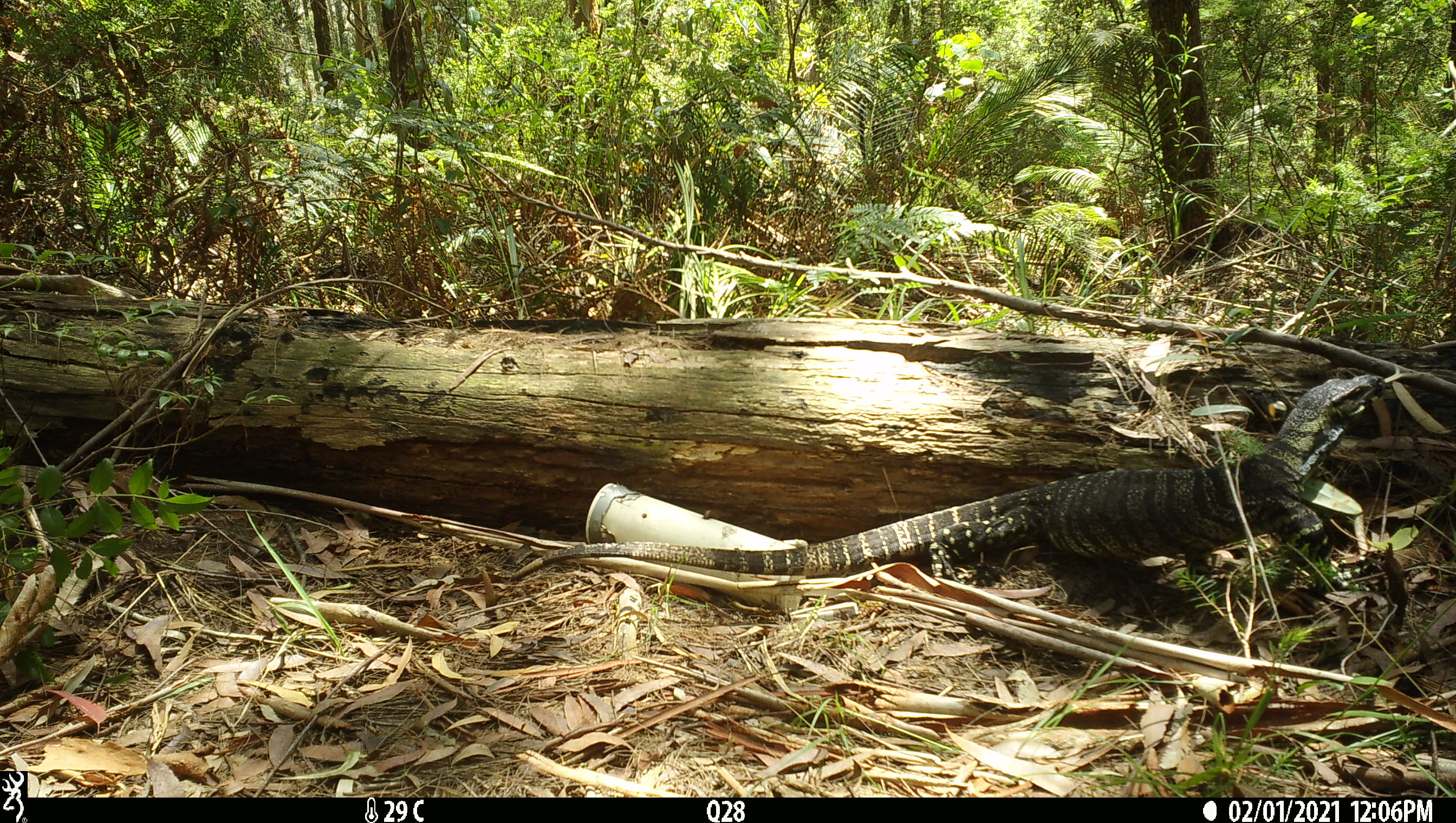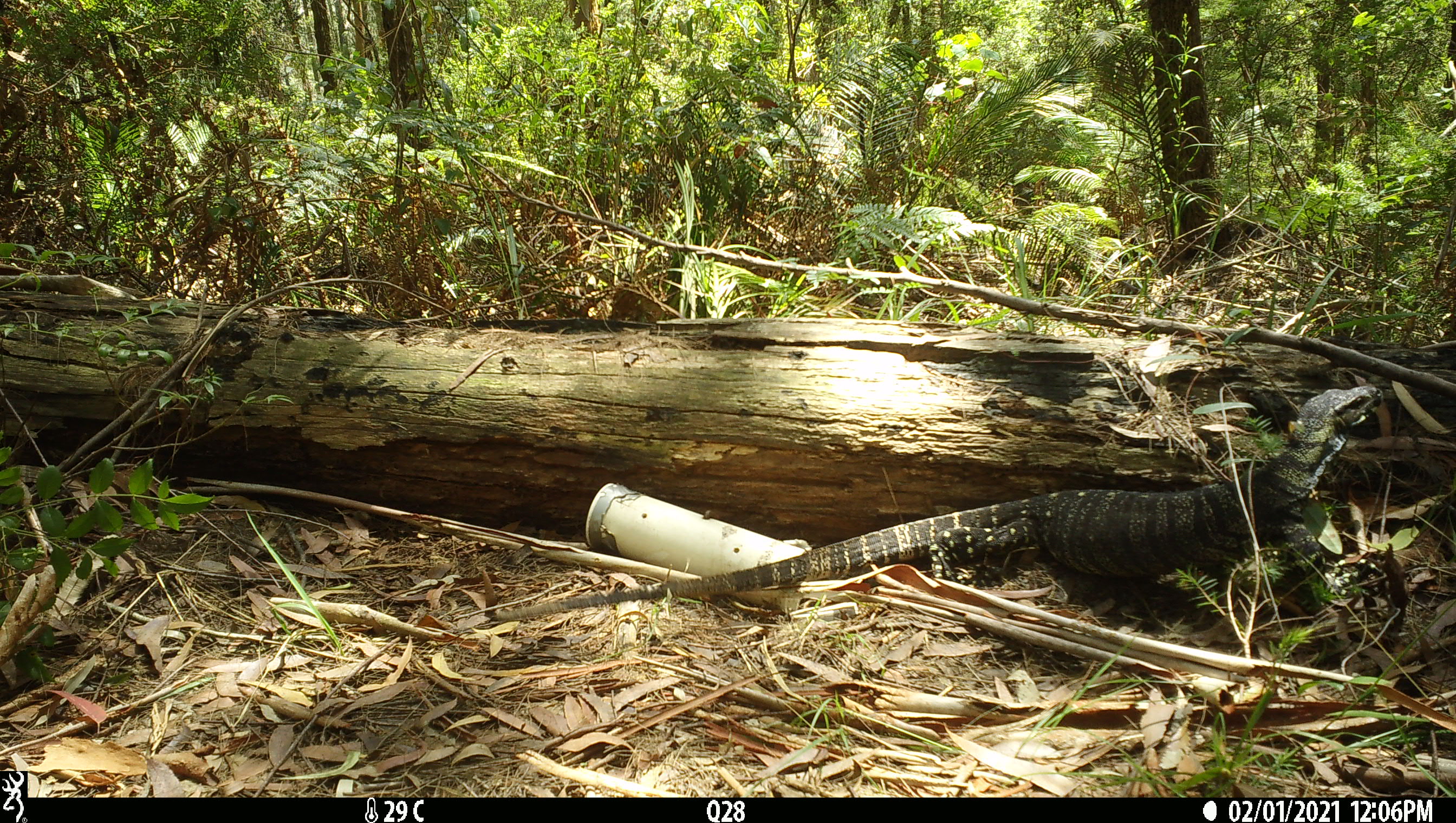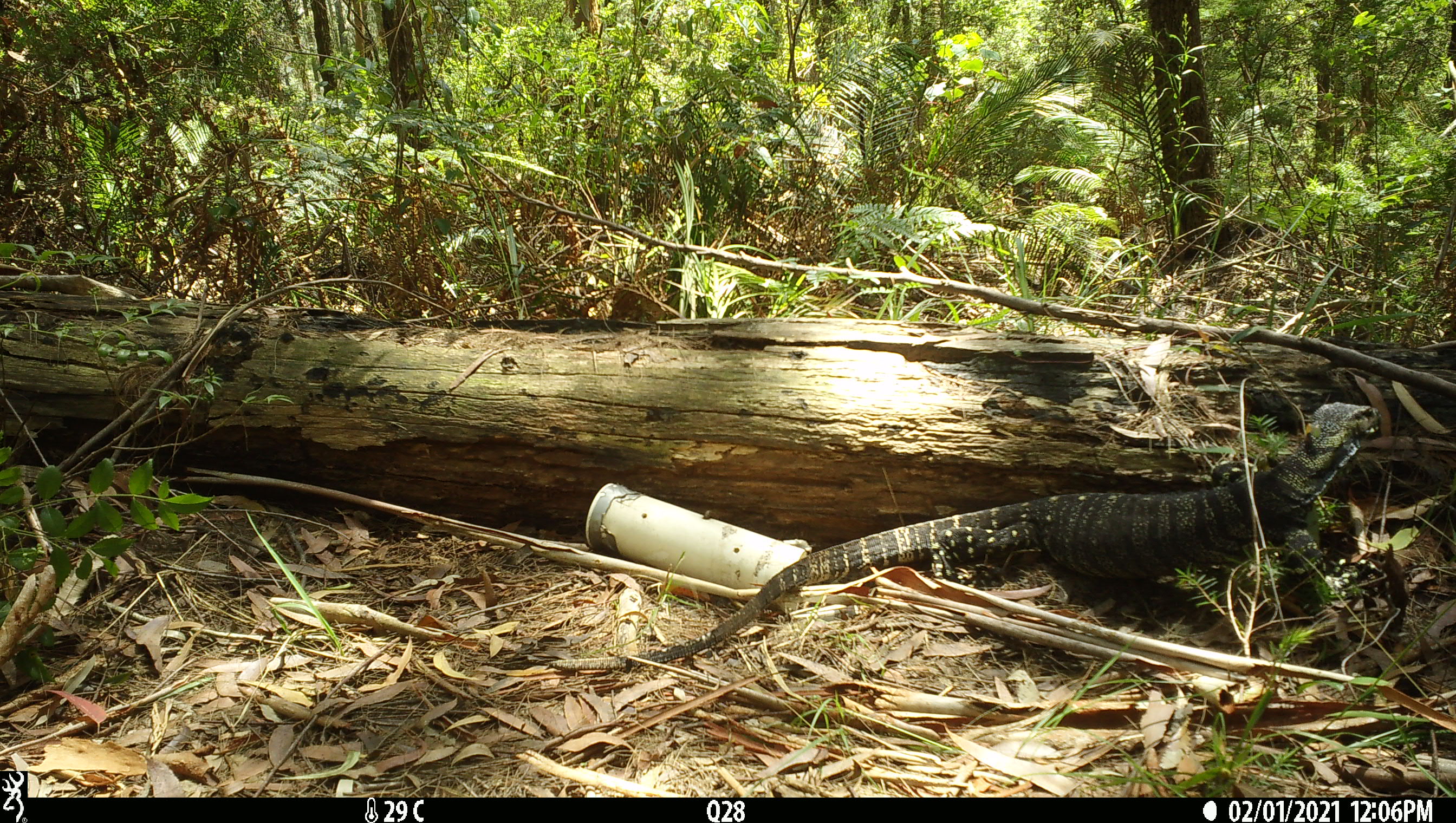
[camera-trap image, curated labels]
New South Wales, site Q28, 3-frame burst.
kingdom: Animalia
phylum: Chordata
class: Reptilia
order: Squamata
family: Varanidae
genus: Varanus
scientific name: Varanus varius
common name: lace monitor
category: goanna